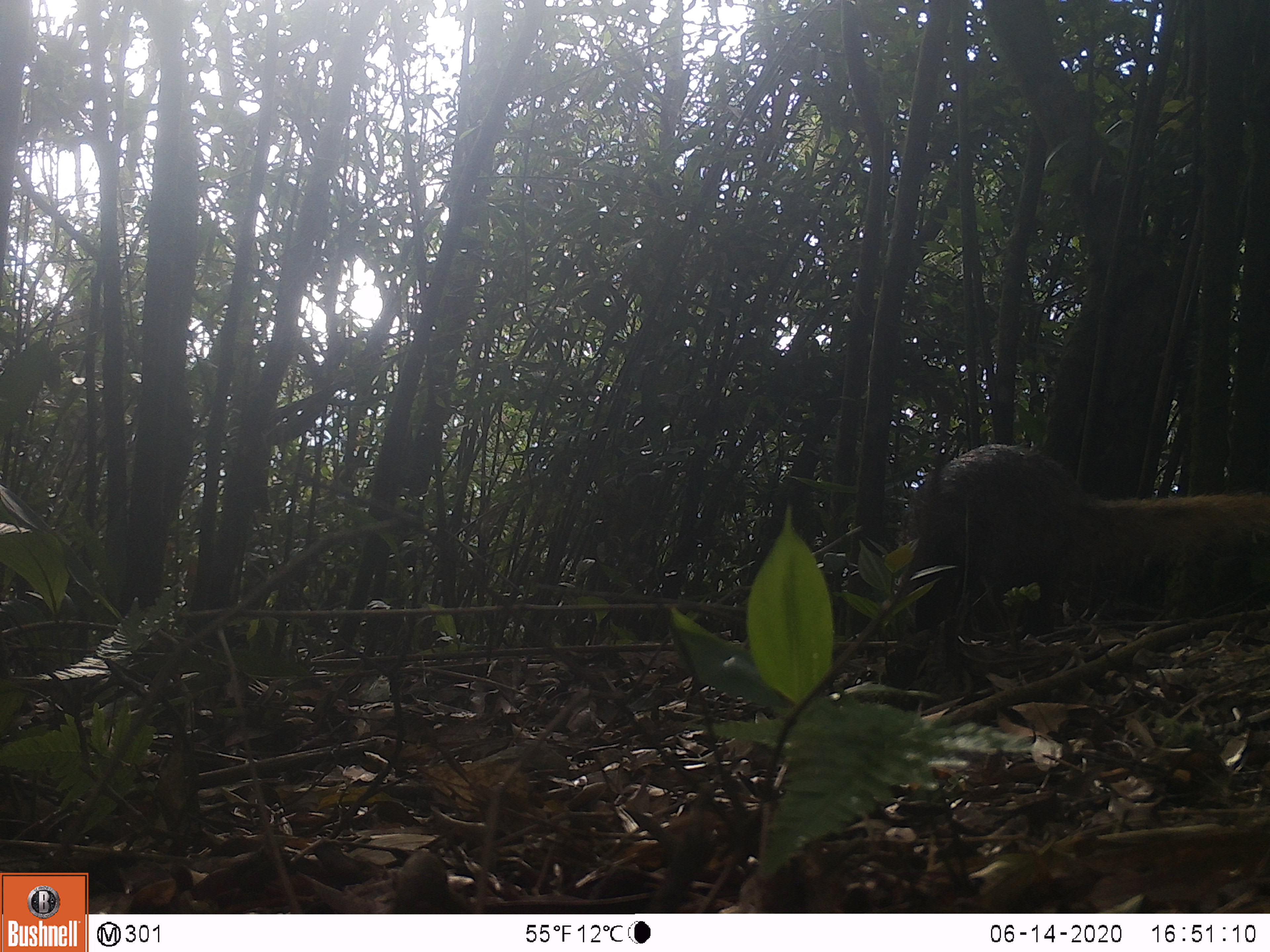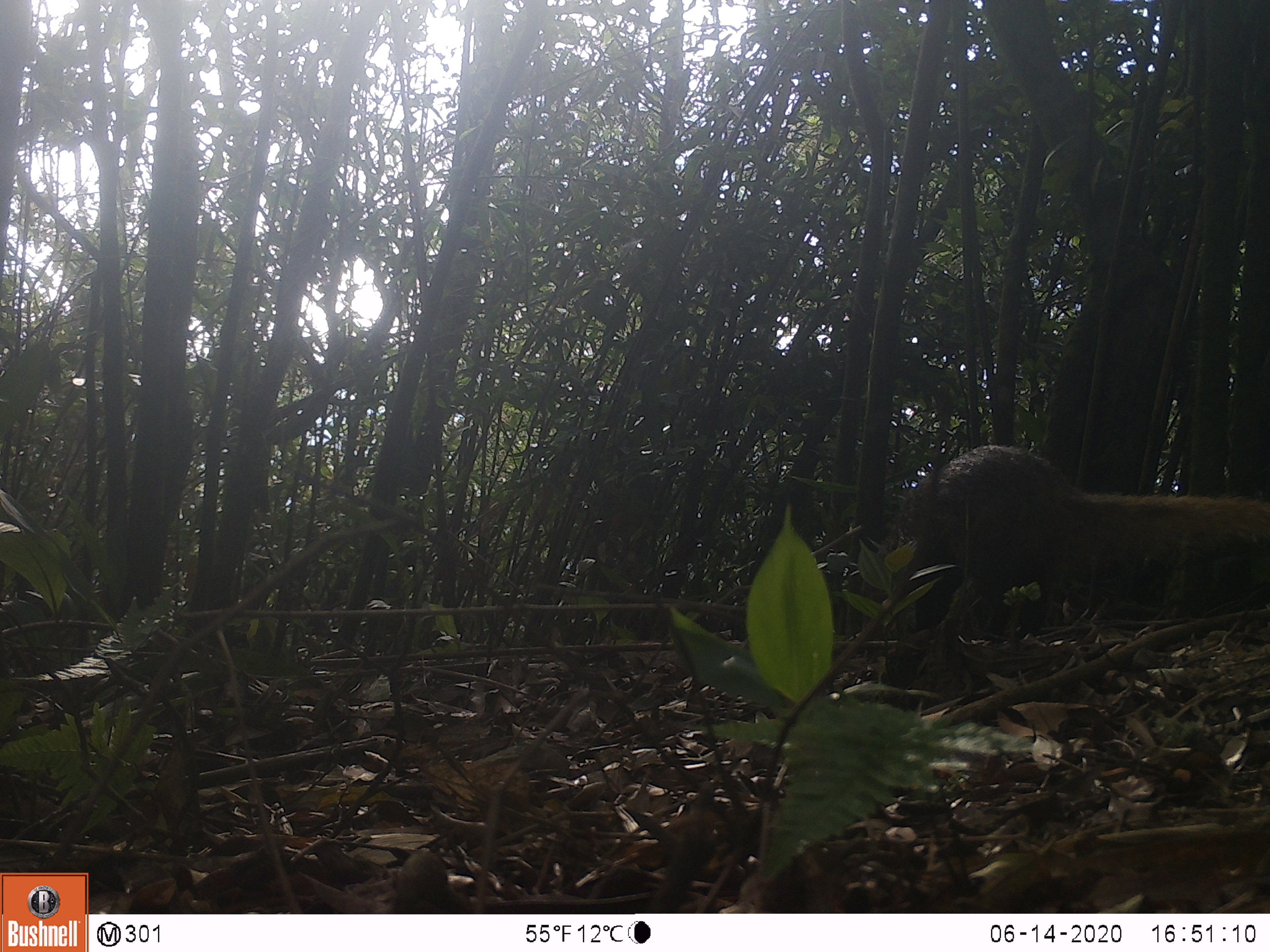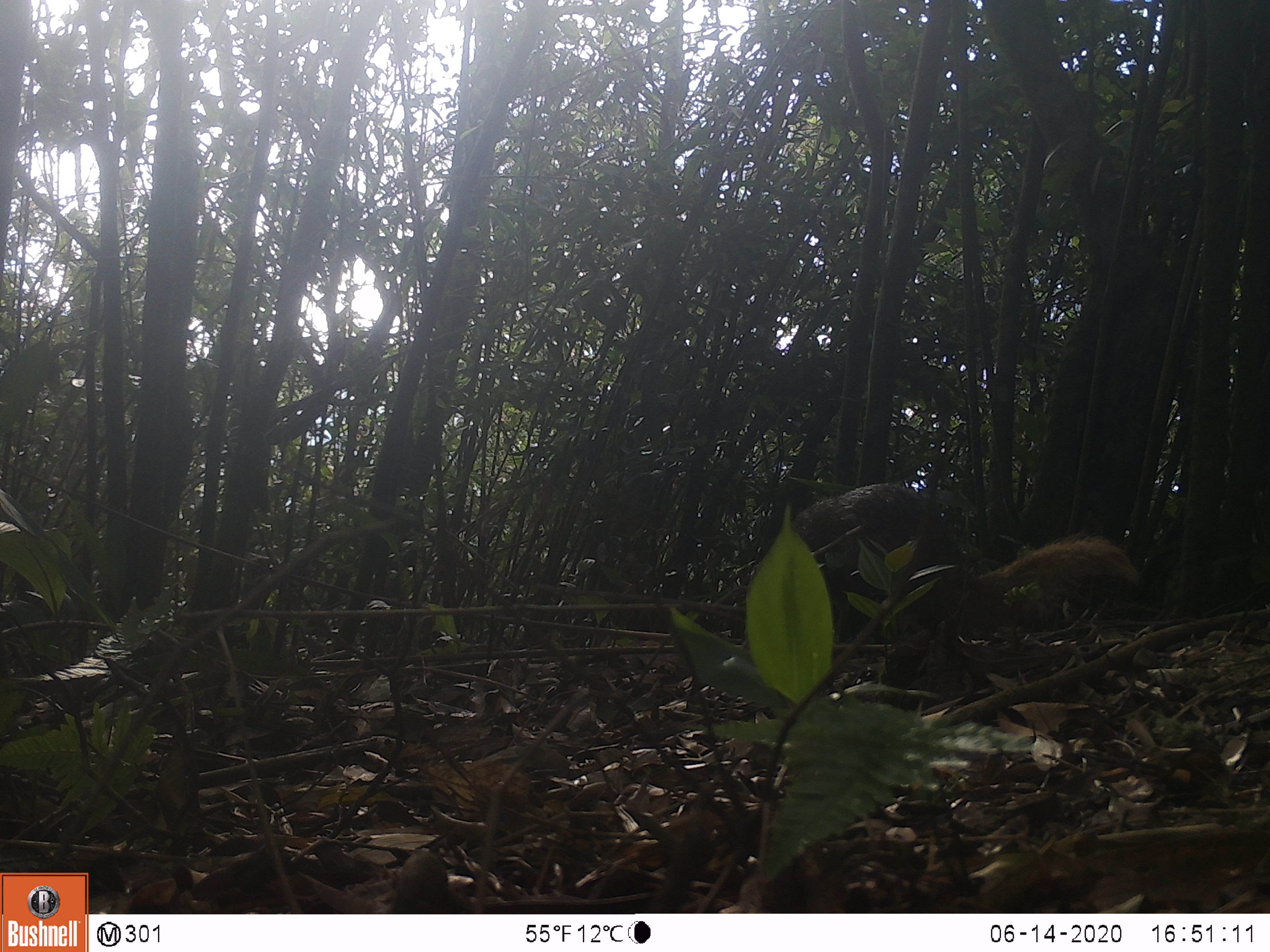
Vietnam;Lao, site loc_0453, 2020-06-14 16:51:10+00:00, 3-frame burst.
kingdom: Animalia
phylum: Chordata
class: Mammalia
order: Carnivora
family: Herpestidae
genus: Urva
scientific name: Urva urva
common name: crab-eating mongoose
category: crab eating mongoose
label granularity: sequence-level